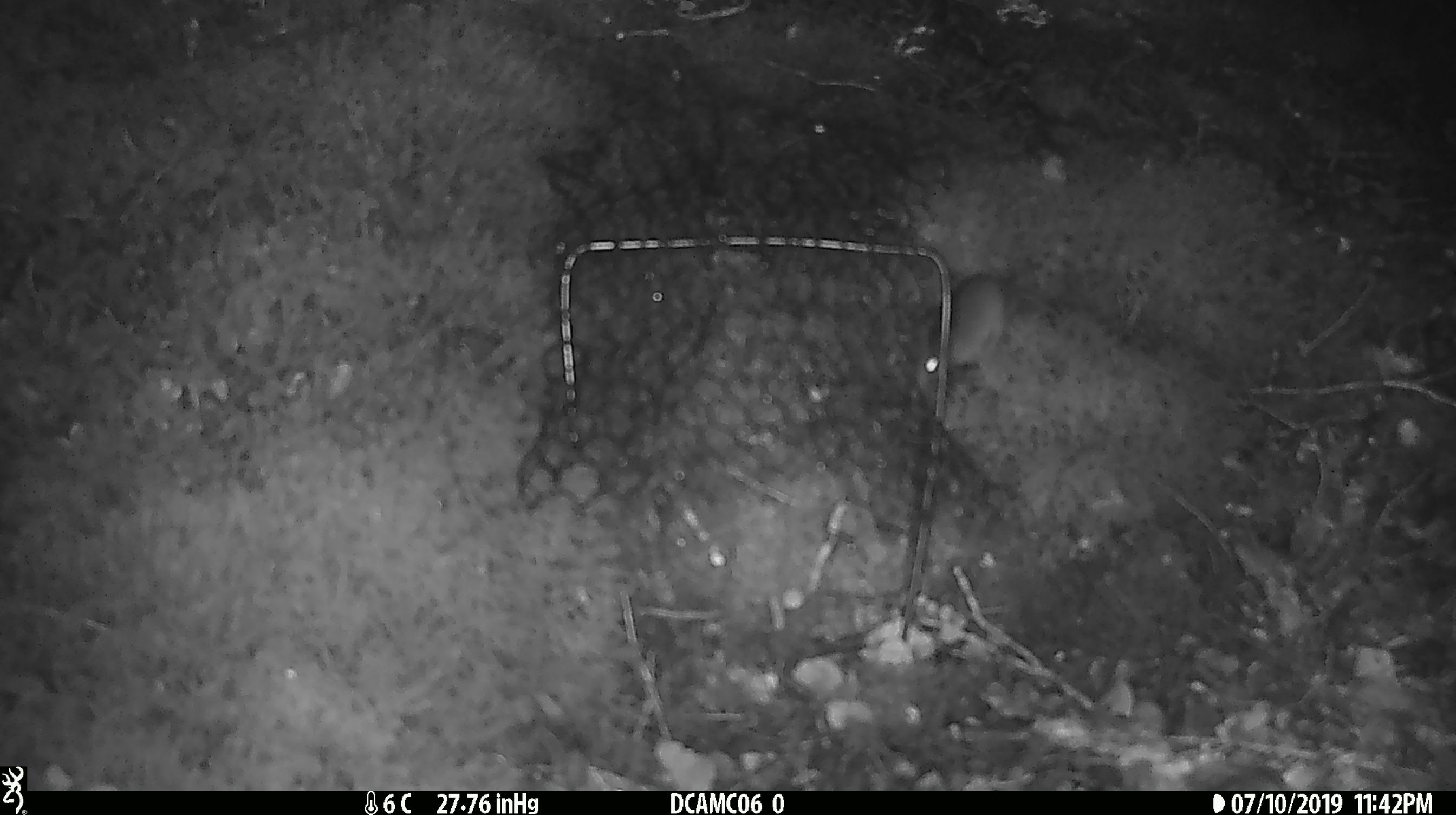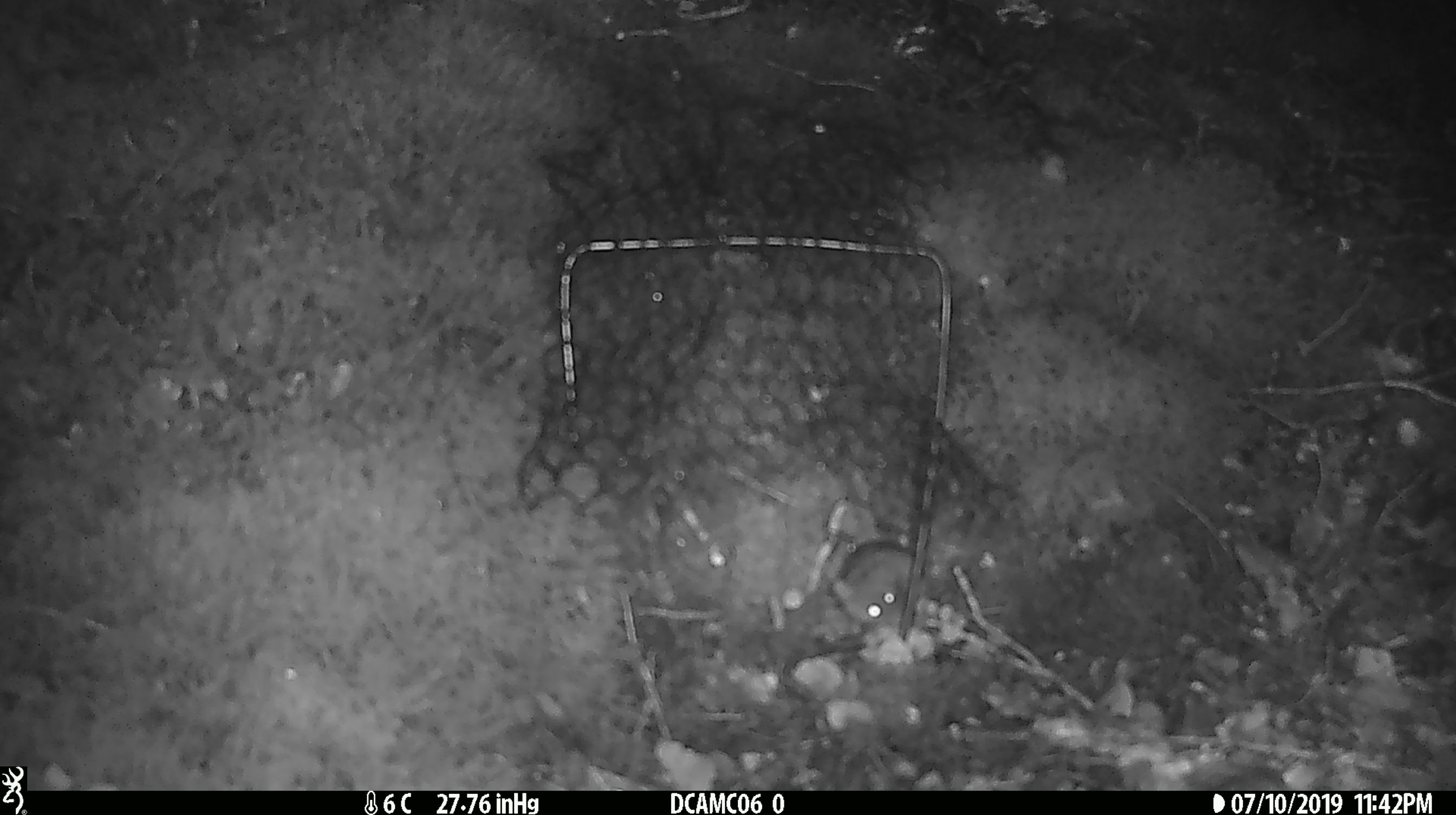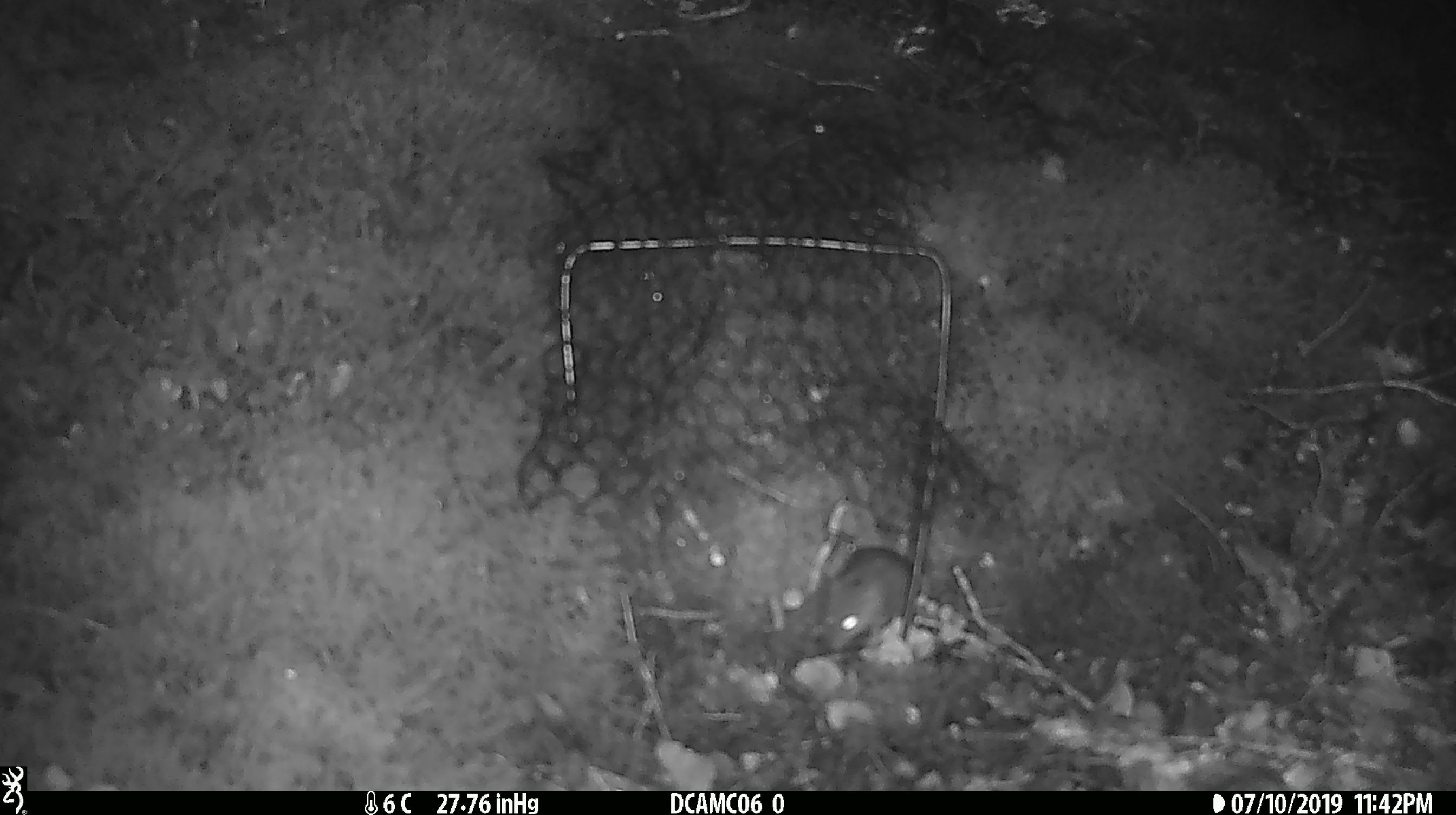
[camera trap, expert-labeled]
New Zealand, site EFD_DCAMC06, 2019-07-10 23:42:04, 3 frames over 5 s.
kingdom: Animalia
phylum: Chordata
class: Mammalia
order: Rodentia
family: Muridae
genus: Mus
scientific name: Mus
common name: mouse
Mouse (Mus).